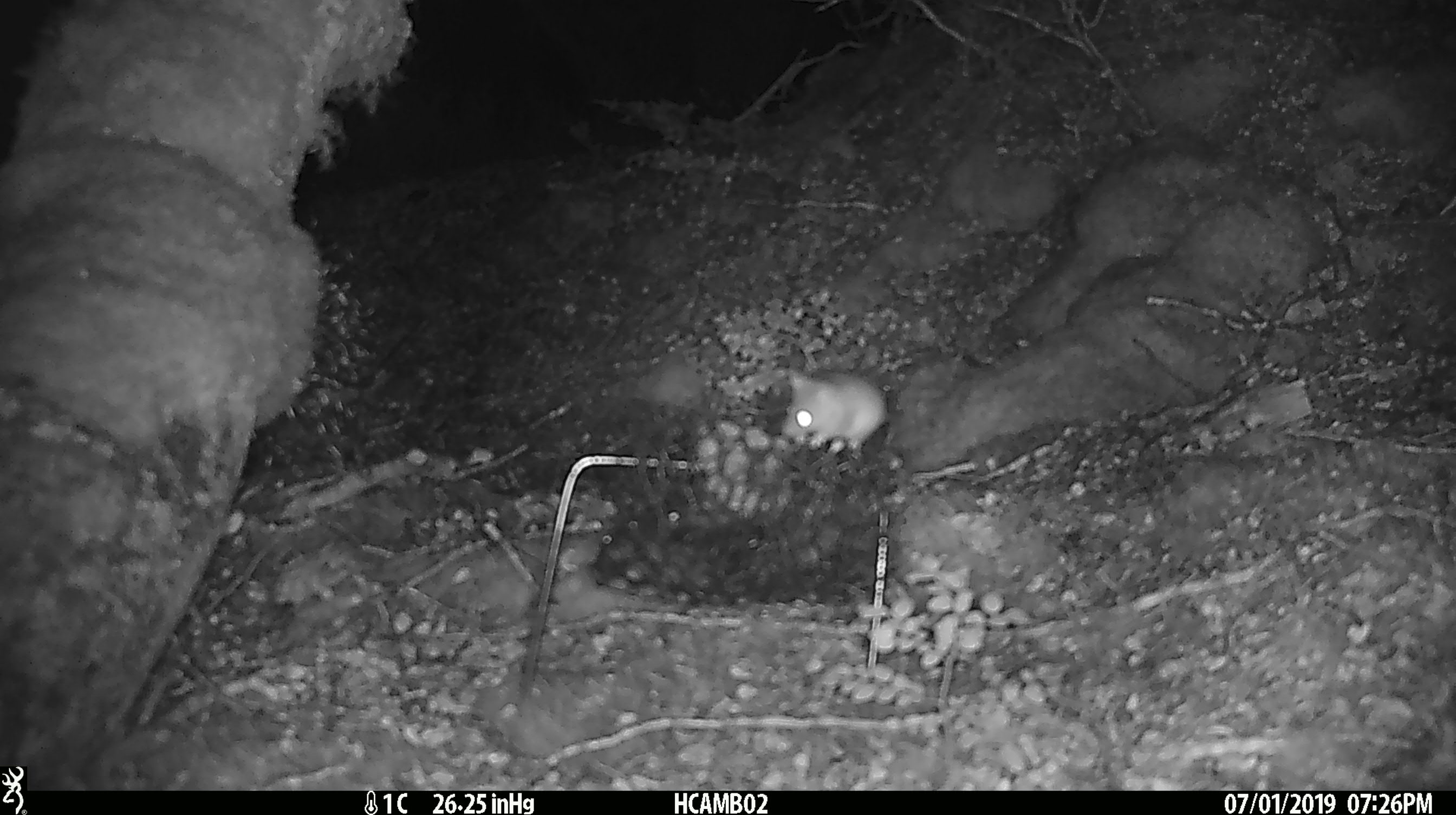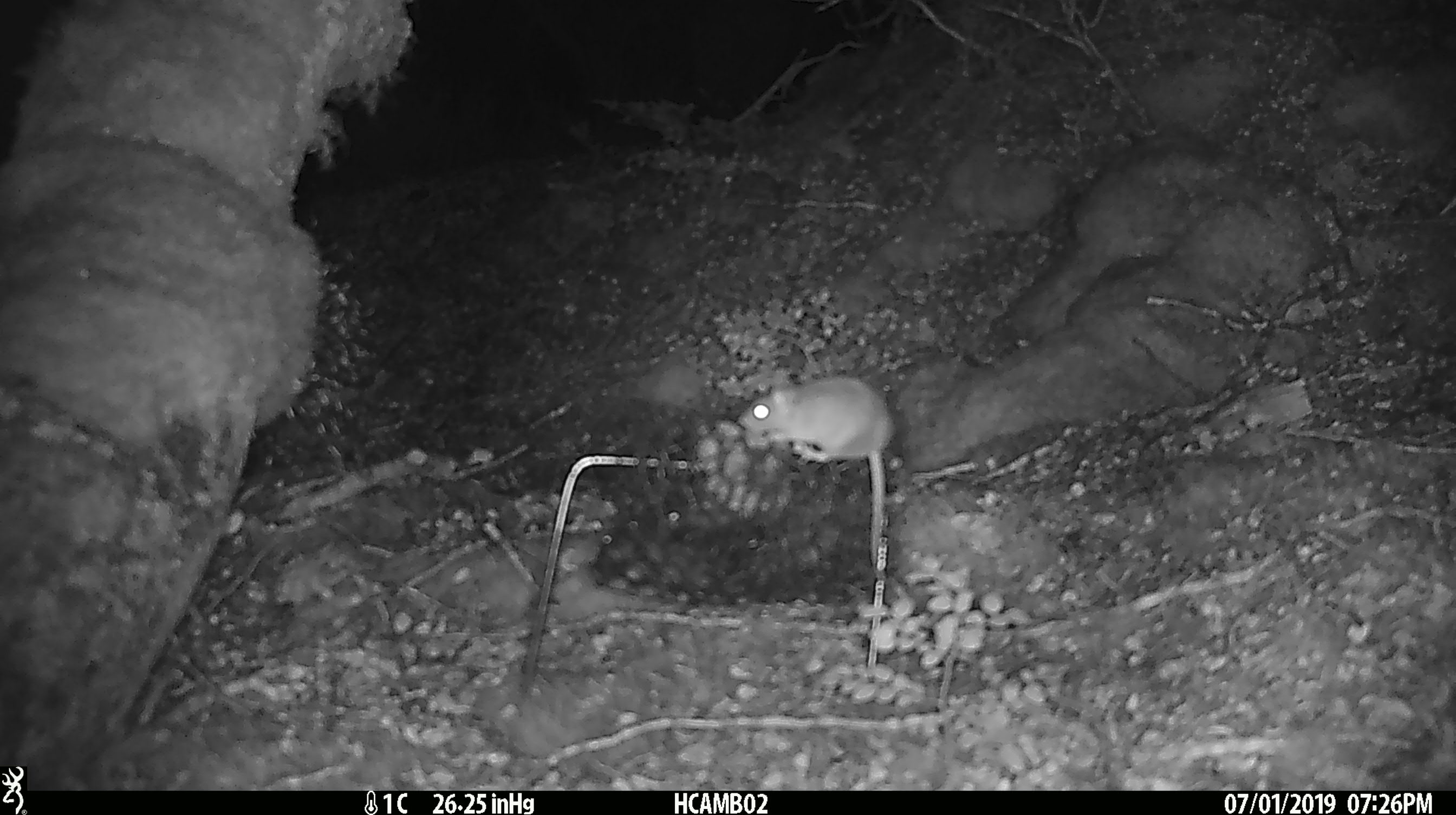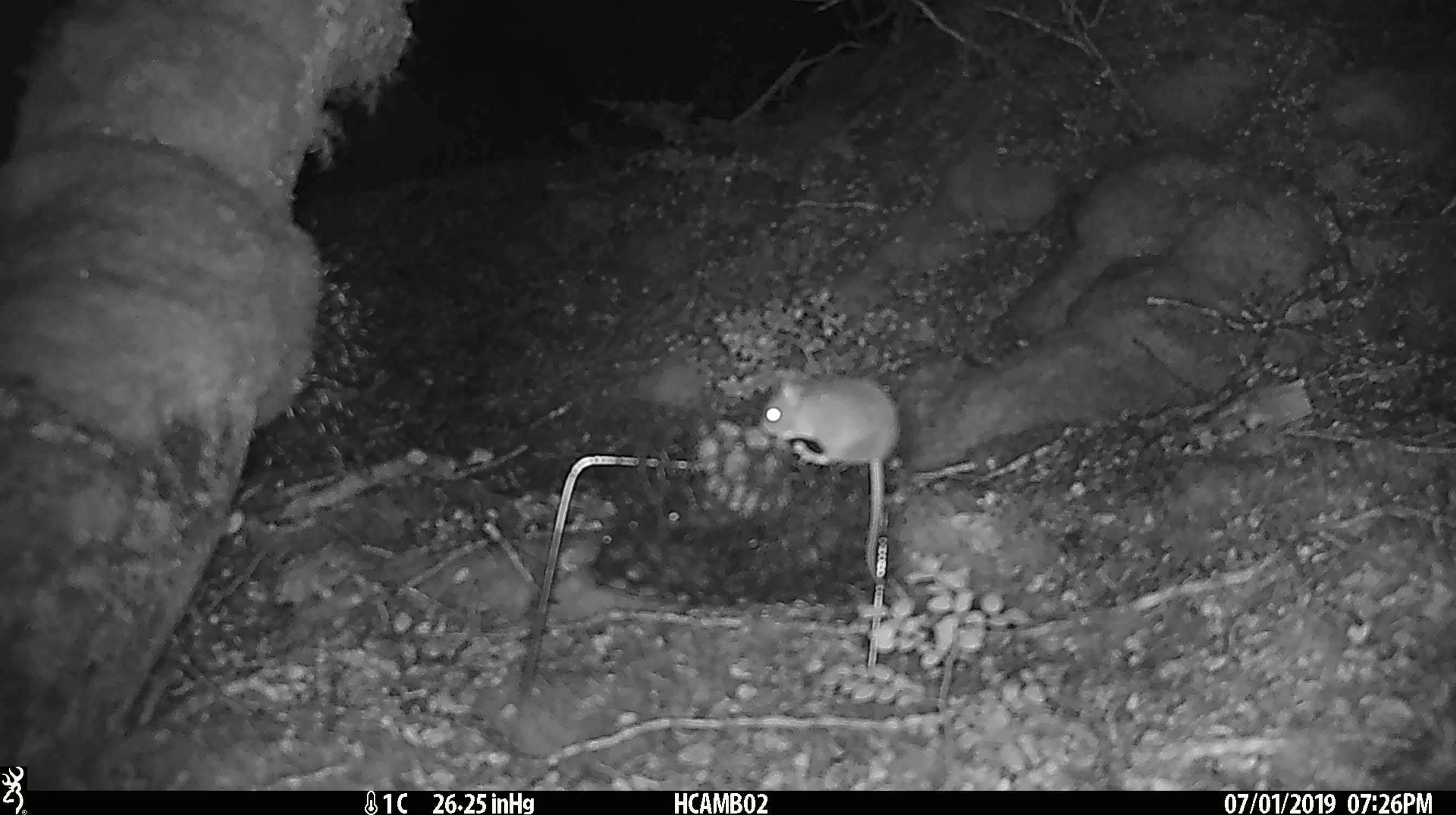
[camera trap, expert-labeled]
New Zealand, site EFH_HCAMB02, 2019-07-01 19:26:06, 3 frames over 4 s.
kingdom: Animalia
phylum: Chordata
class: Mammalia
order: Rodentia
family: Muridae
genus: Mus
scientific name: Mus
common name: mouse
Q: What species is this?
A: Mouse (Mus).